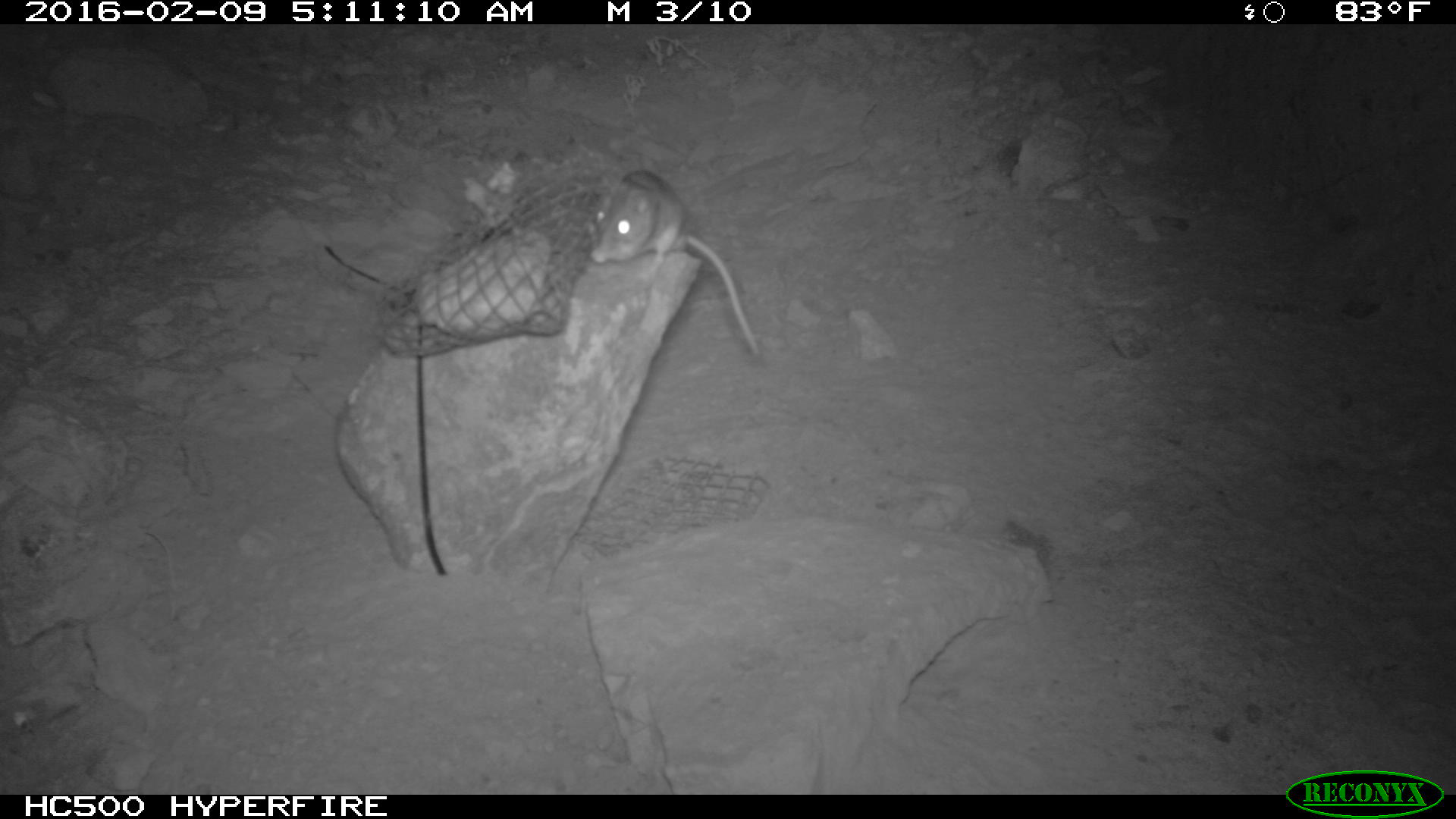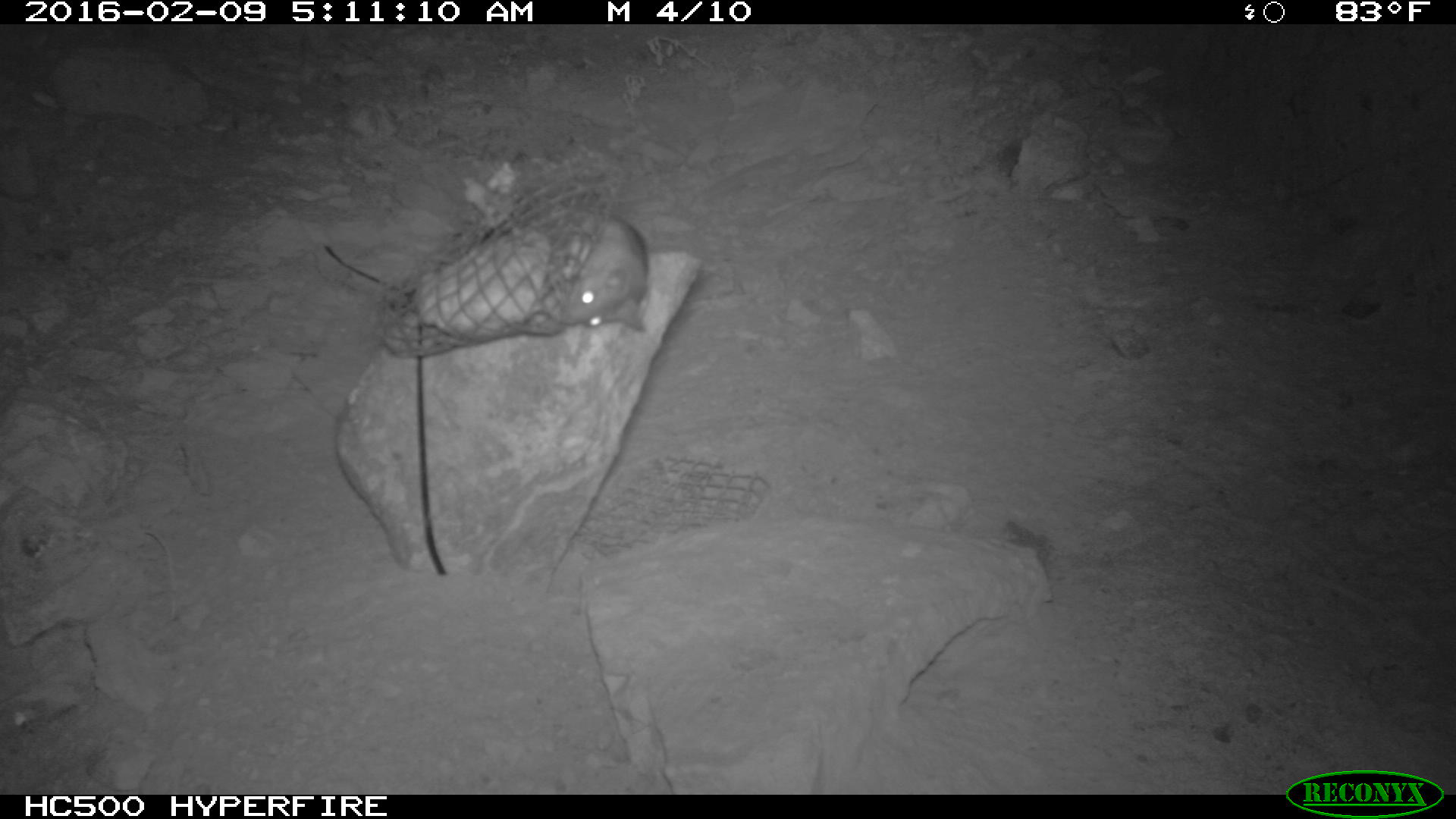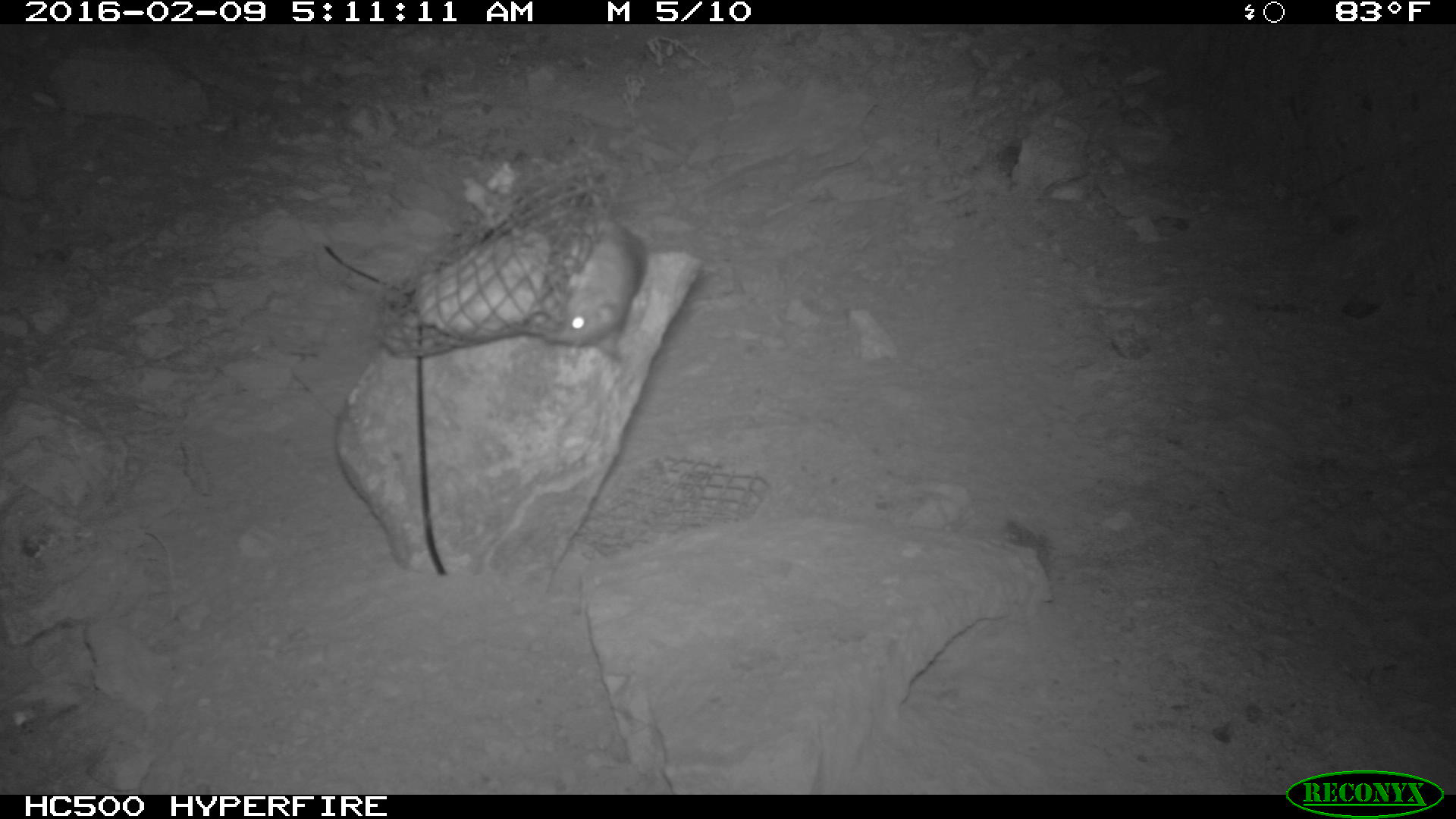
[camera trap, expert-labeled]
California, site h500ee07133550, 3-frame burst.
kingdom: Animalia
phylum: Chordata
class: Mammalia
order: Rodentia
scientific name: Rodentia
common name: rodent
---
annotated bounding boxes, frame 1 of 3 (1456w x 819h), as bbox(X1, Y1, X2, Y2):
rodent: bbox(588, 166, 759, 360)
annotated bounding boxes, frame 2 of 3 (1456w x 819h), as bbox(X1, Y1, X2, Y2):
rodent: bbox(551, 206, 650, 331)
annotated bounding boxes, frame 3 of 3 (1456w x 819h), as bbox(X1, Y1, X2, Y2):
rodent: bbox(542, 220, 646, 361)